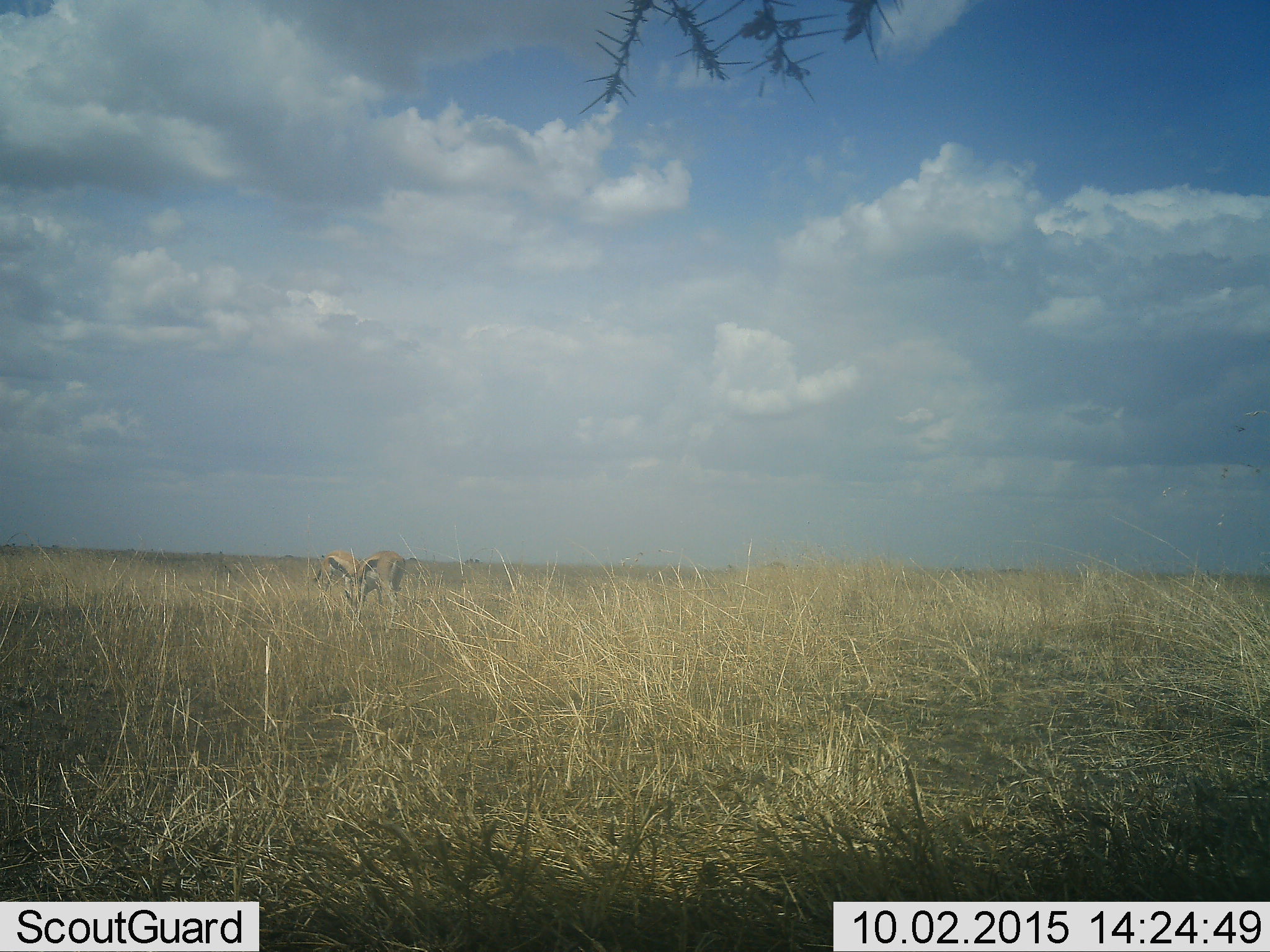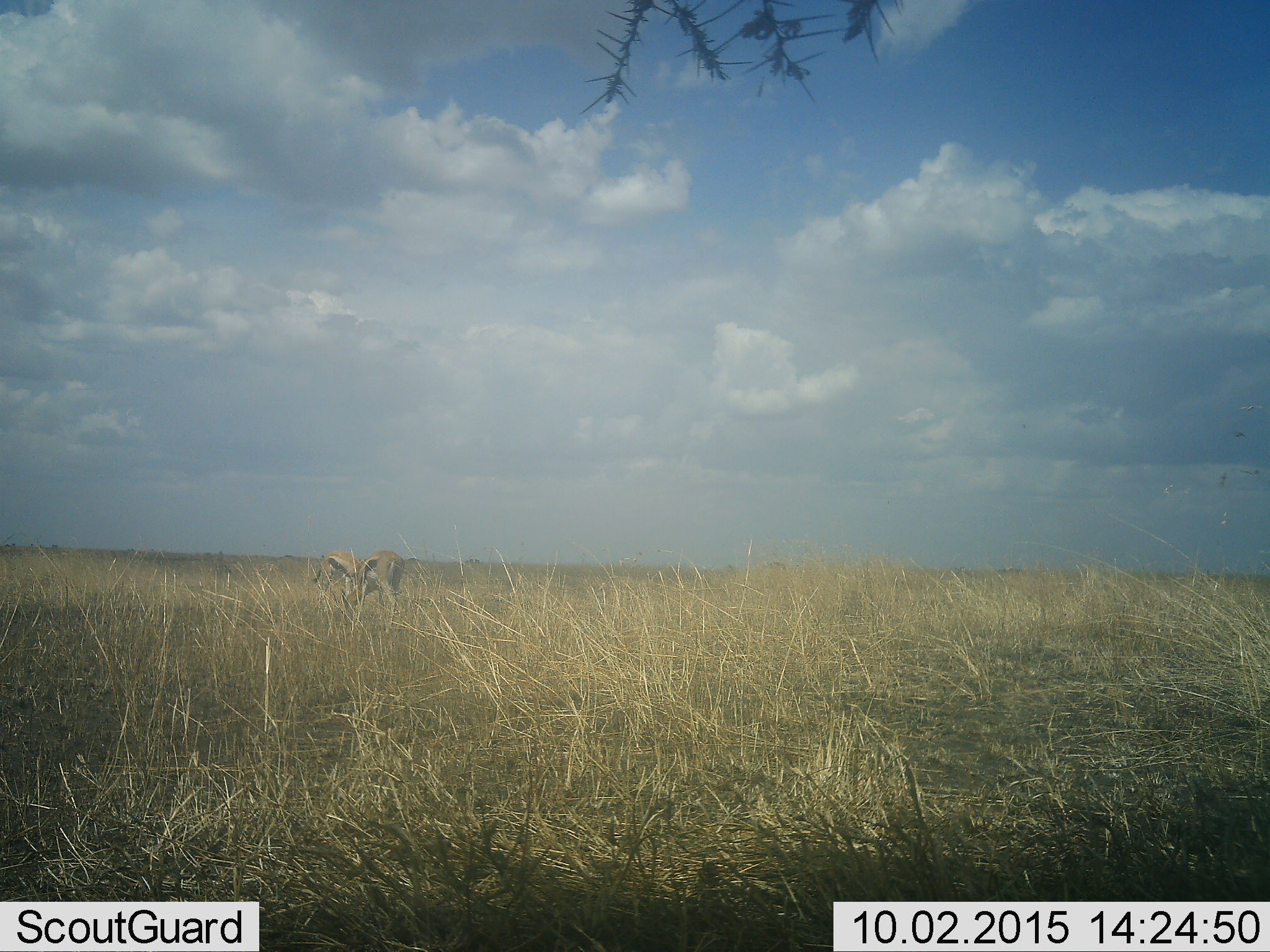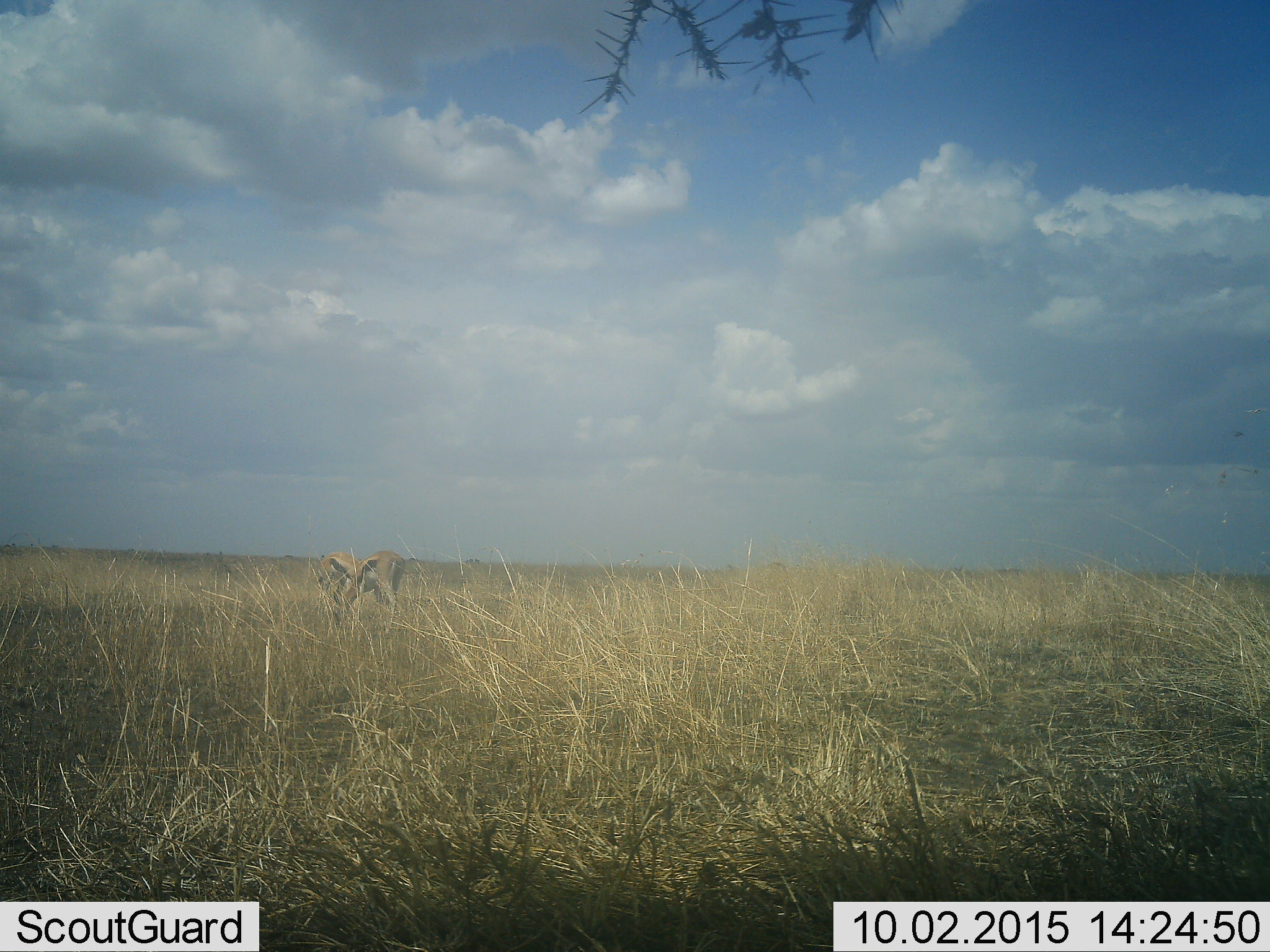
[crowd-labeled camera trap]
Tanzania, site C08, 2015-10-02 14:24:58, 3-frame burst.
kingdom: Animalia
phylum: Chordata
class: Mammalia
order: Artiodactyla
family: Bovidae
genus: Eudorcas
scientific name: Eudorcas thomsonii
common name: thomson's gazelle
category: gazellethomsons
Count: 2.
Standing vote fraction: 50%.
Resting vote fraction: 0%.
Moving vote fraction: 10%.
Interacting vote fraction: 20%.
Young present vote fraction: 0%.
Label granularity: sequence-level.